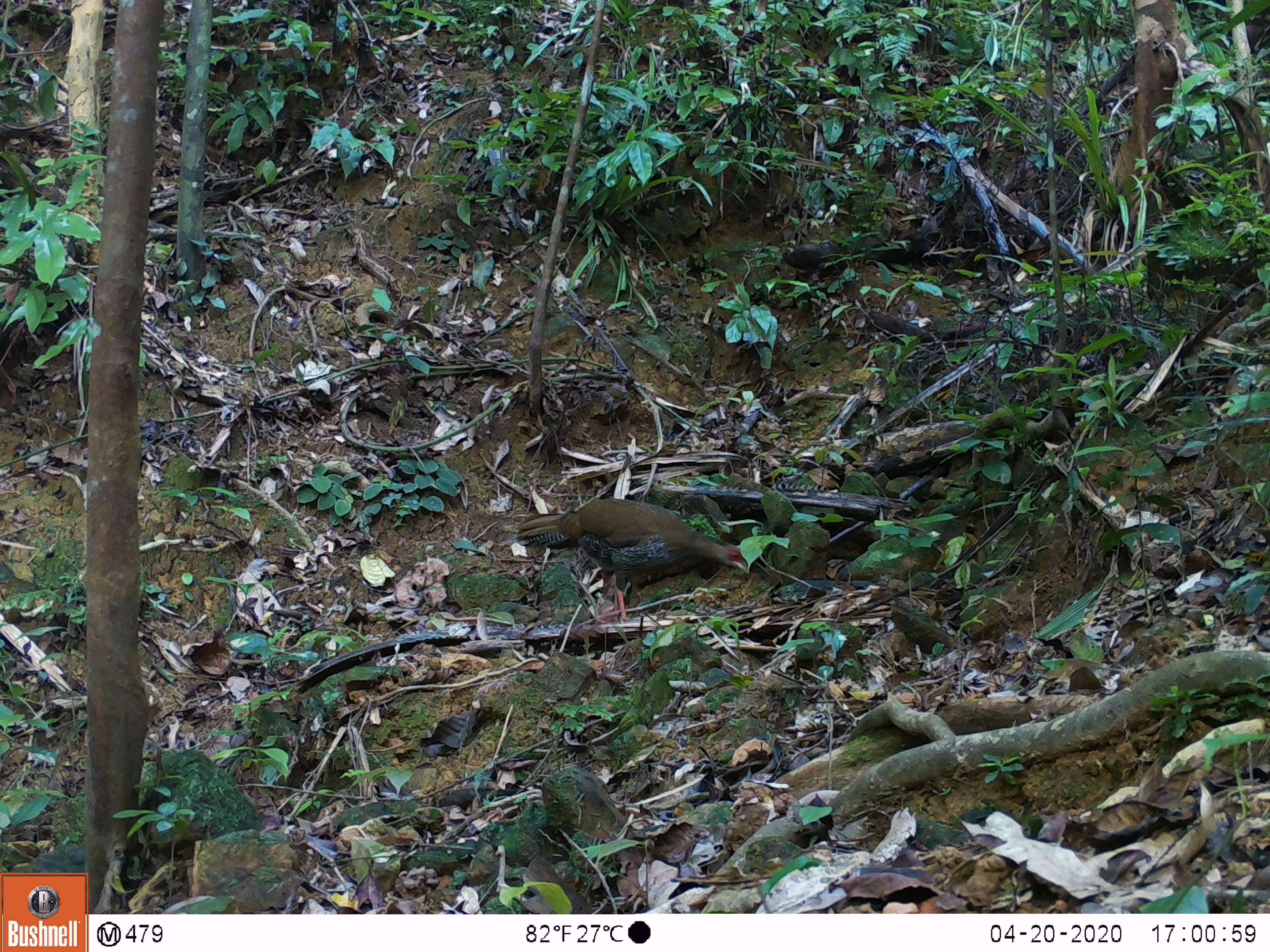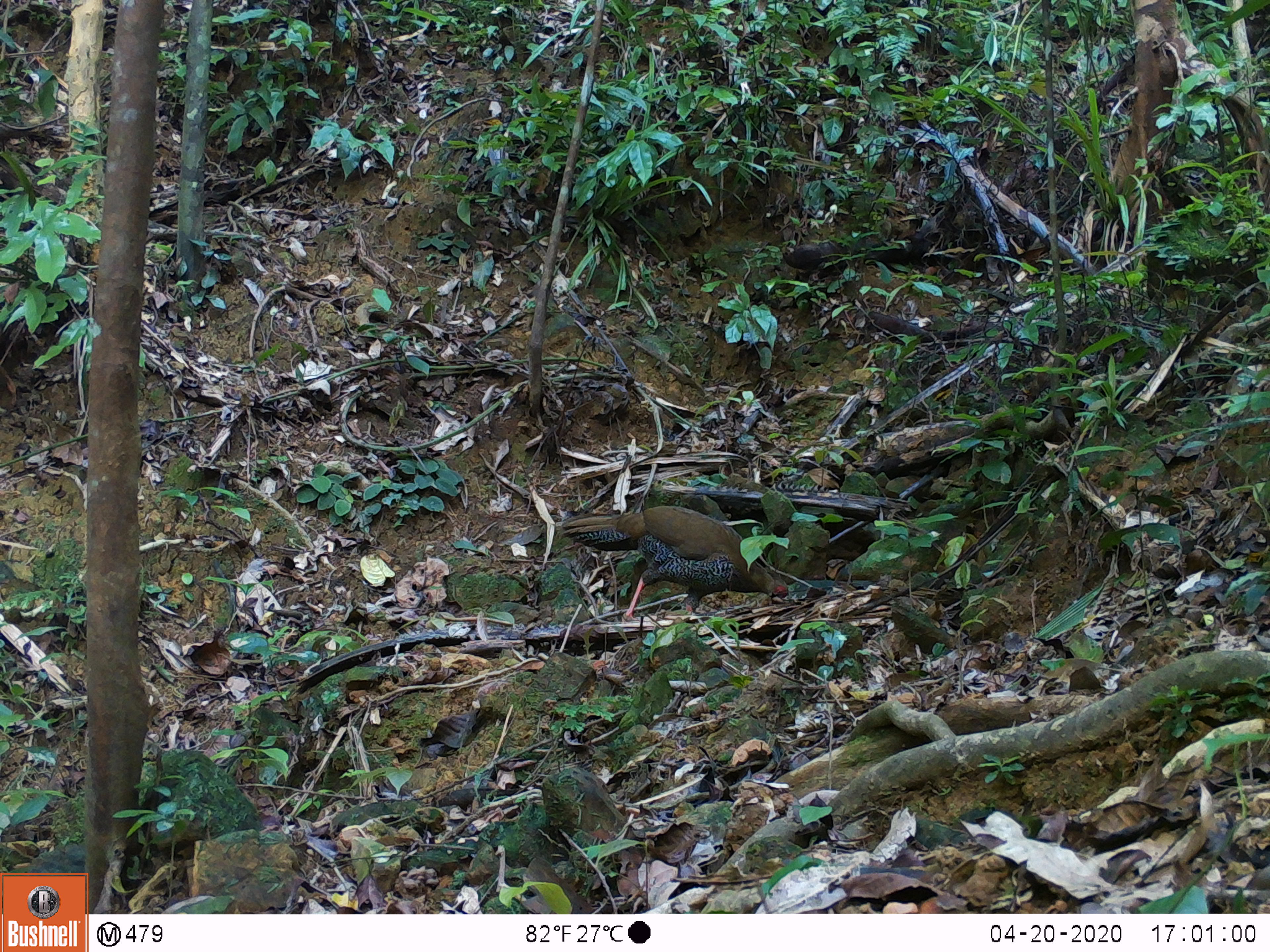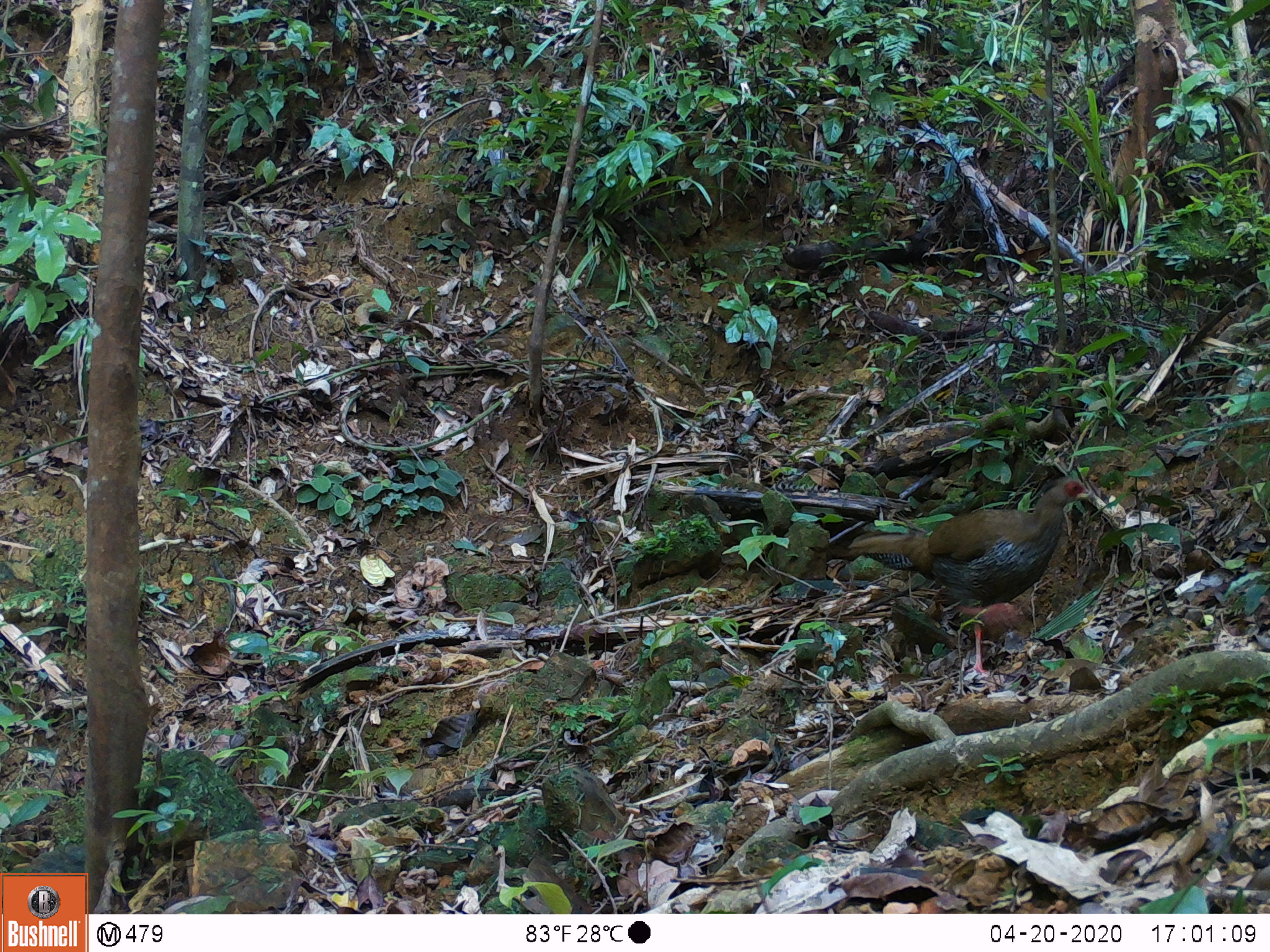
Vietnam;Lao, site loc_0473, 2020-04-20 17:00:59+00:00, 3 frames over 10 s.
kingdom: Animalia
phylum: Chordata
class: Aves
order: Galliformes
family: Phasianidae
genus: Lophura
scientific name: Lophura nycthemera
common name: silver pheasant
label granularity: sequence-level